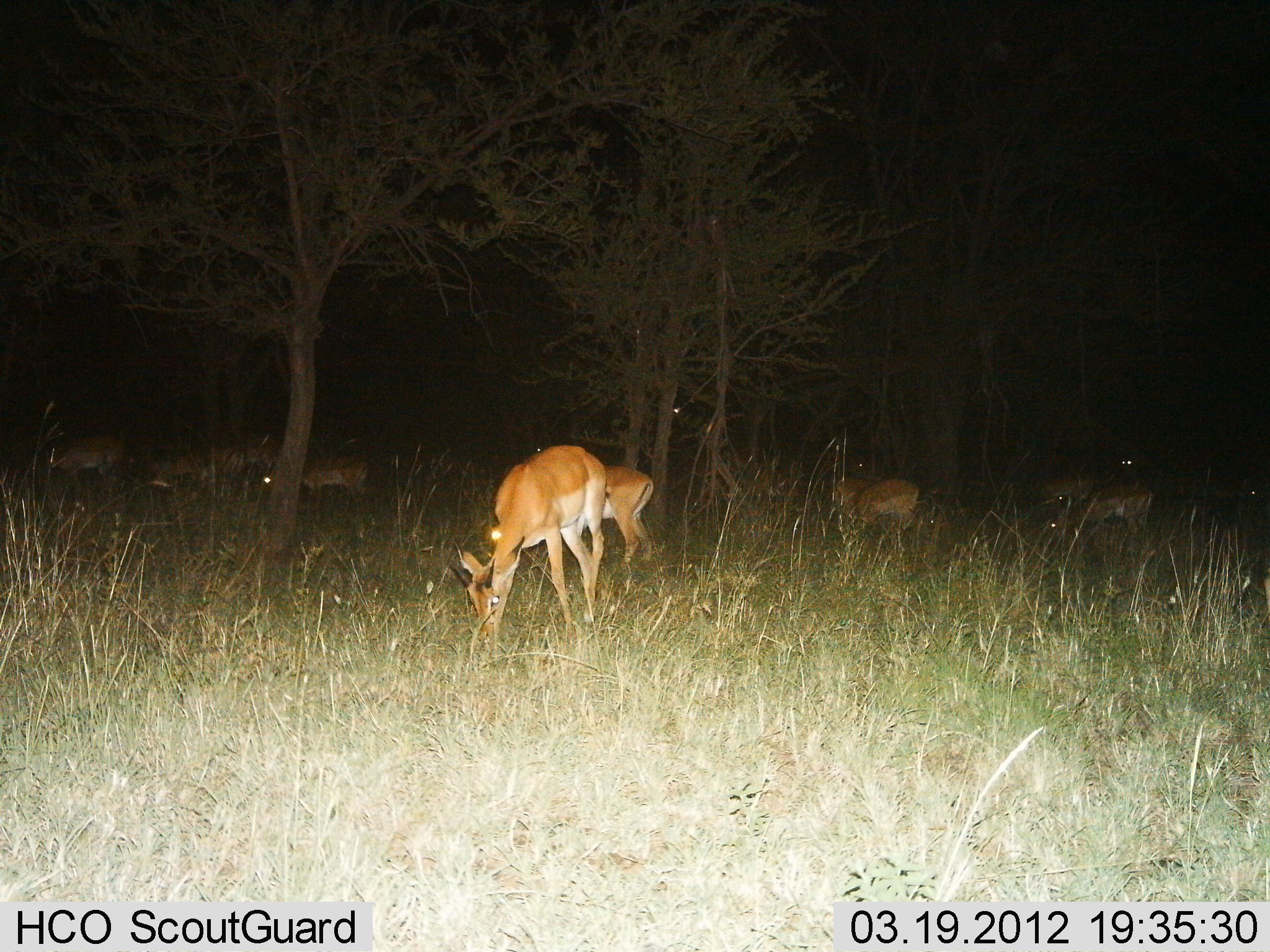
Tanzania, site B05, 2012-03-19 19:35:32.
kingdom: Animalia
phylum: Chordata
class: Mammalia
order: Artiodactyla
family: Bovidae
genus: Aepyceros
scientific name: Aepyceros melampus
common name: impala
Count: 10.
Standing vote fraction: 47%.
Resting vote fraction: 0%.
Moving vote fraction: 12%.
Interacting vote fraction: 0%.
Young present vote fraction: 6%.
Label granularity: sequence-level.